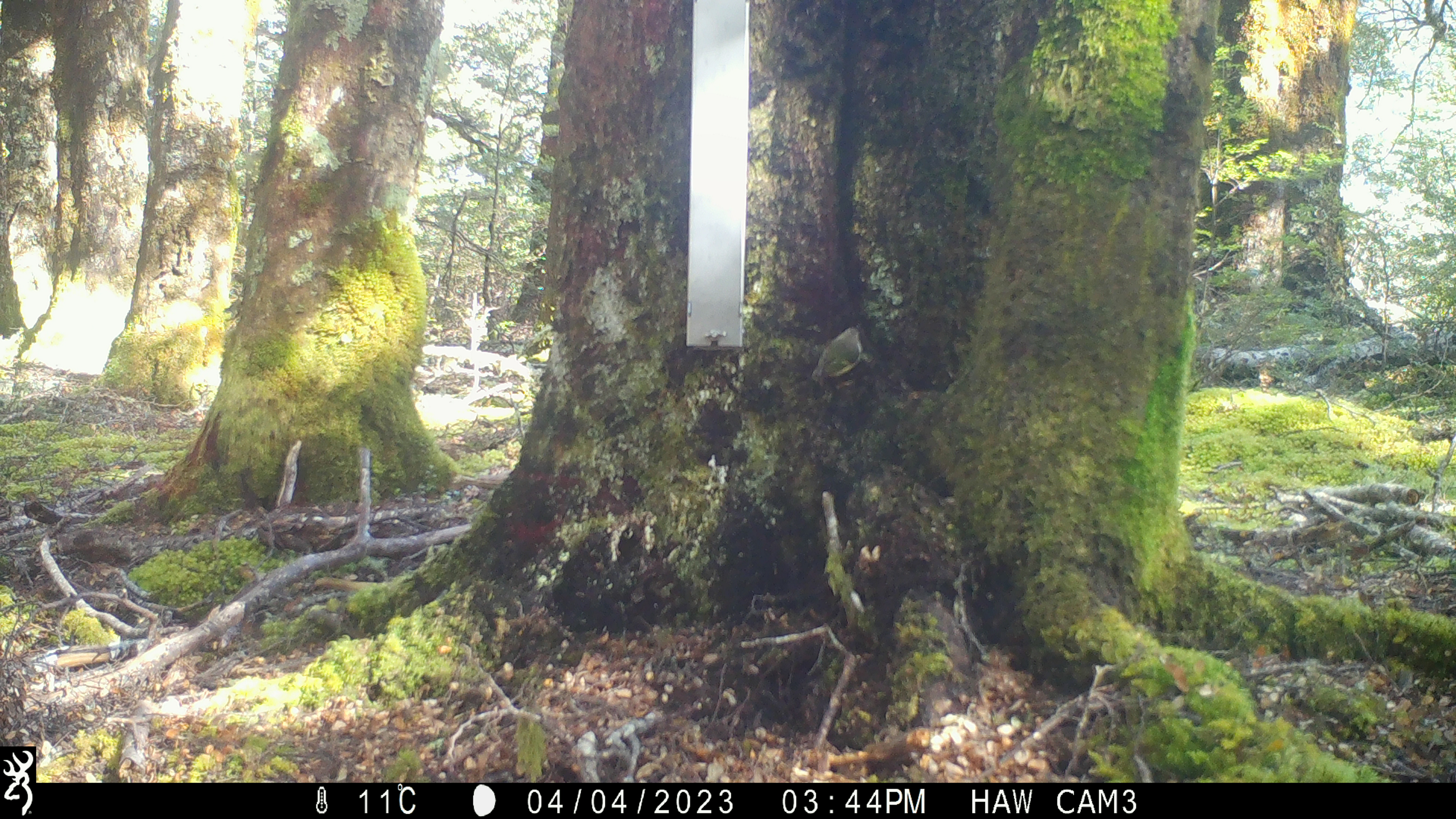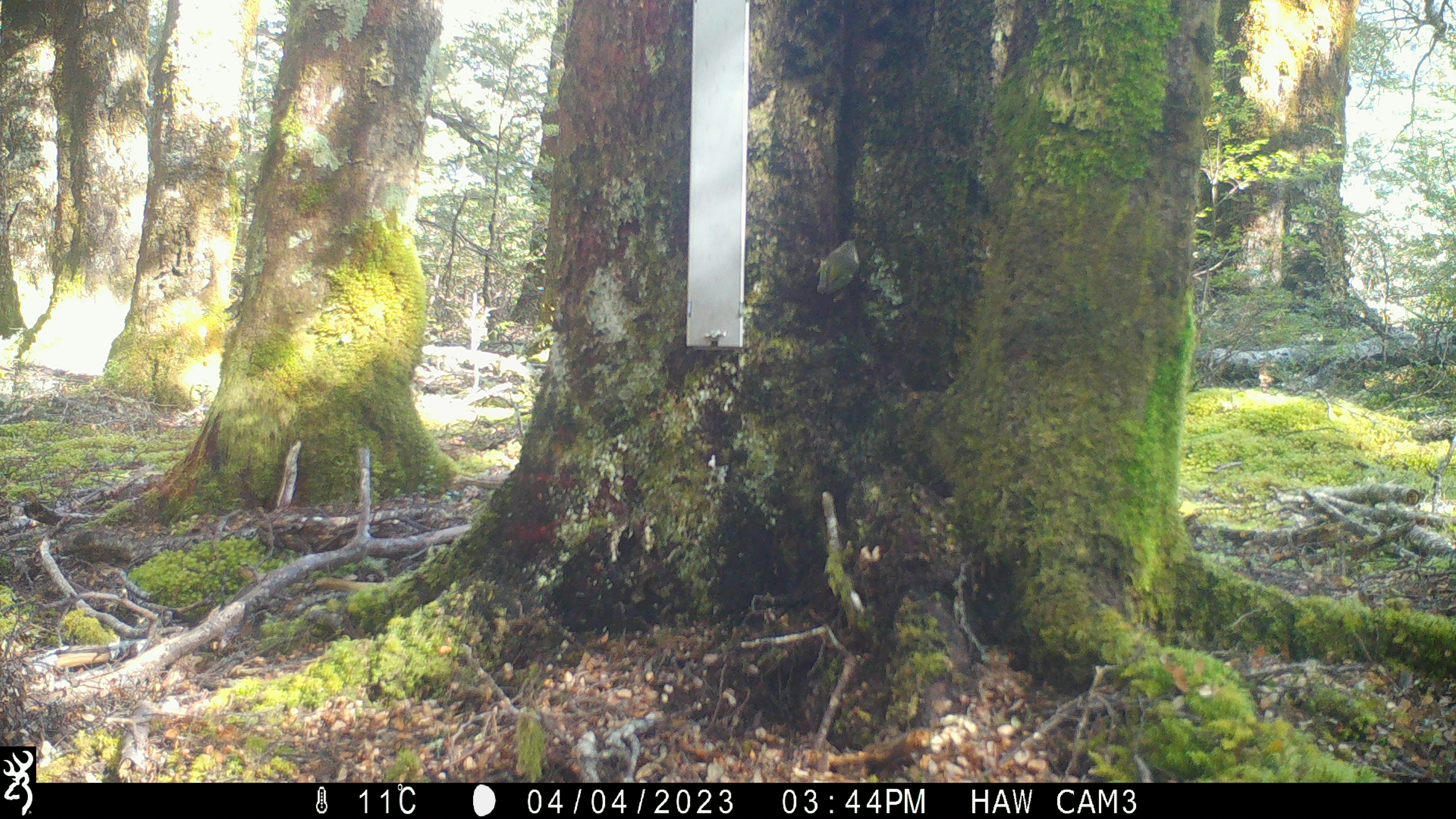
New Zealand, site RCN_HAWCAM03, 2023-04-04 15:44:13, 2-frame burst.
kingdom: Animalia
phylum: Chordata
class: Aves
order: Passeriformes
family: Acanthisittidae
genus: Acanthisitta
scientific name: Acanthisitta chloris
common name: rifleman